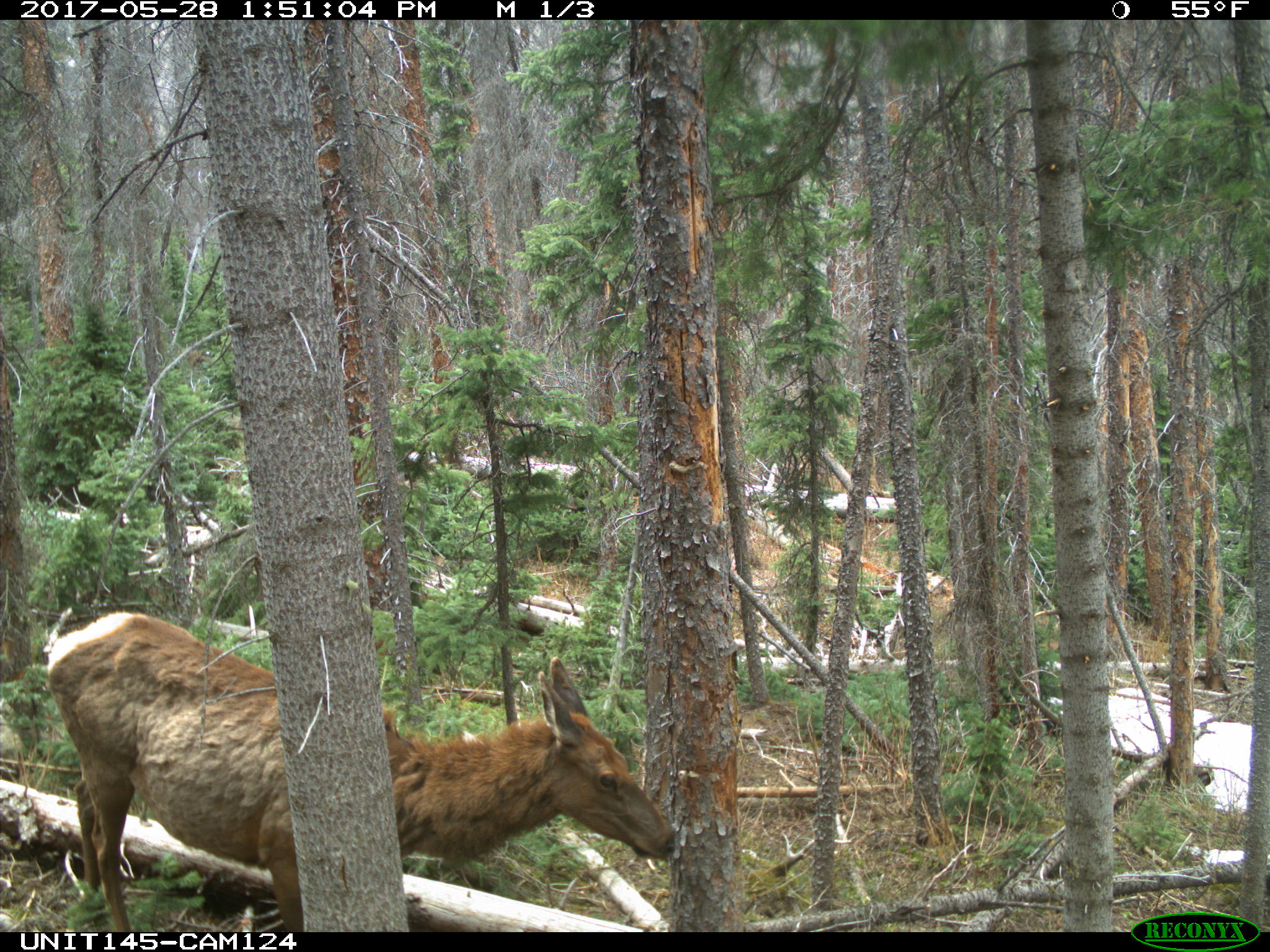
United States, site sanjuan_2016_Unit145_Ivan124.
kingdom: Animalia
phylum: Chordata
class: Mammalia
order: Artiodactyla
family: Cervidae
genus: Cervus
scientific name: Cervus elaphus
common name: red deer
Cervus elaphus (red deer).